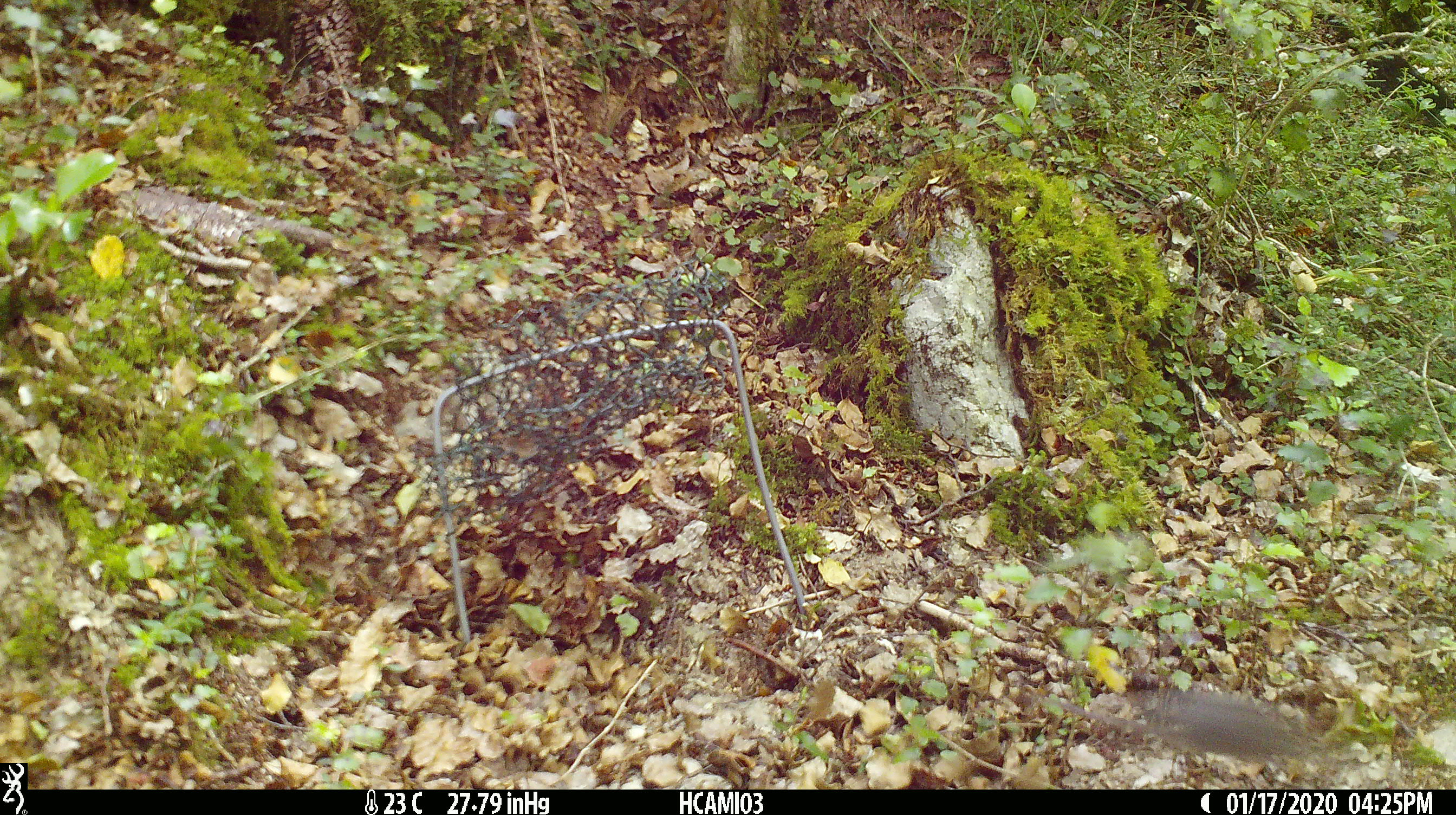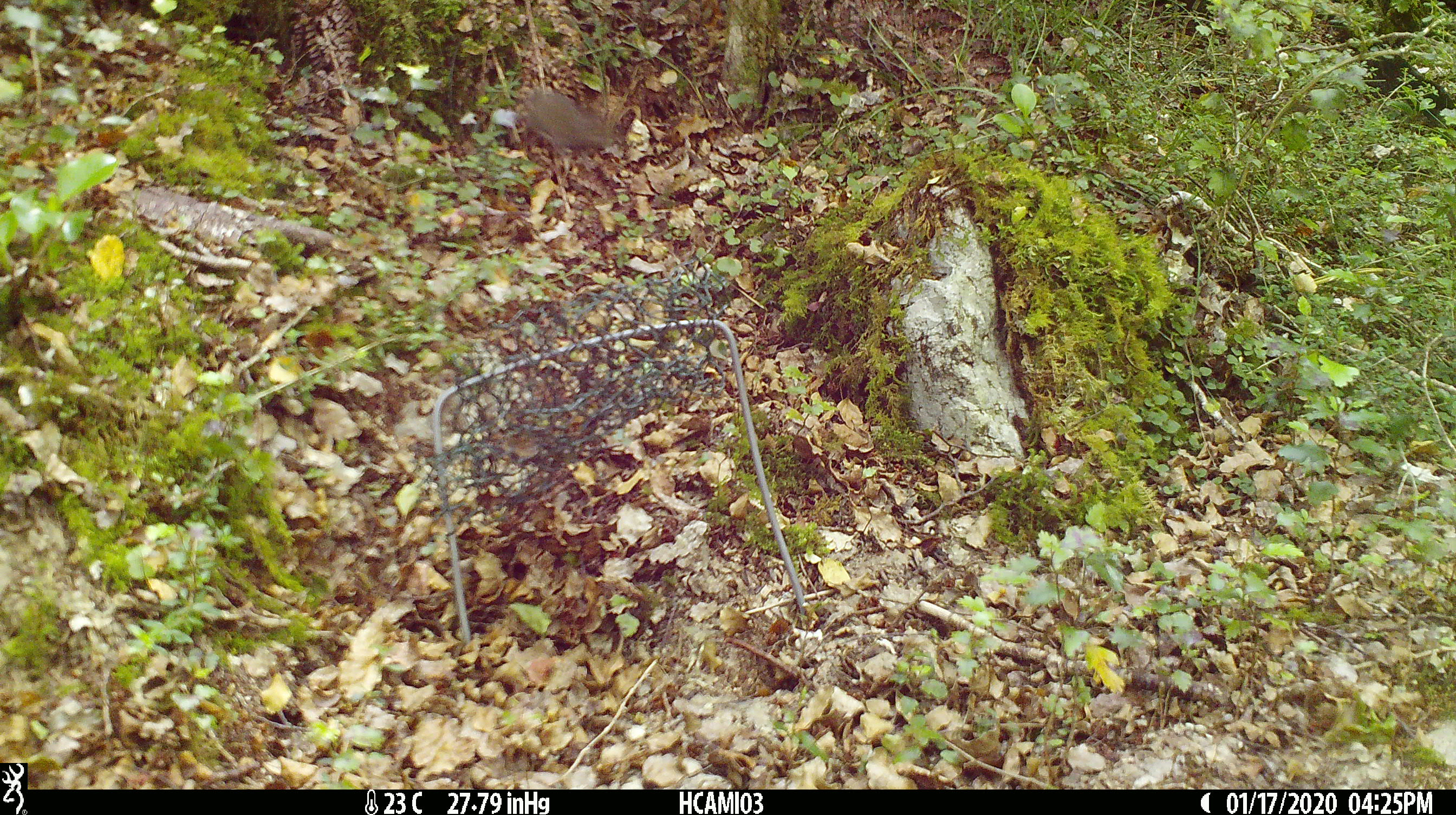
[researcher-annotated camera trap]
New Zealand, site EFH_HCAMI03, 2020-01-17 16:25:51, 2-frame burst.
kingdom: Animalia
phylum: Chordata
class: Mammalia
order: Rodentia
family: Muridae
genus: Mus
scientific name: Mus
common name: mouse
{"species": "mouse (Mus)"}